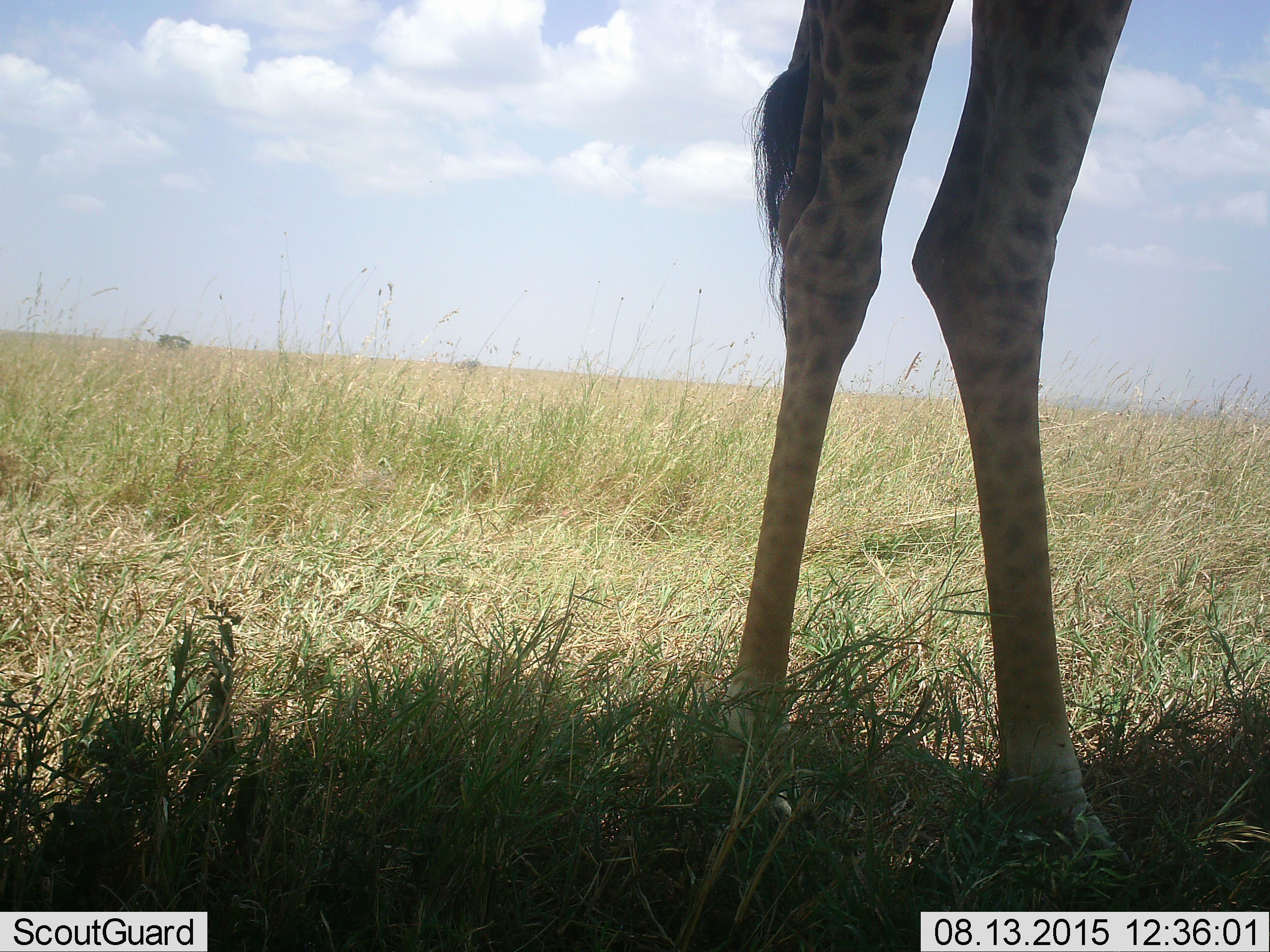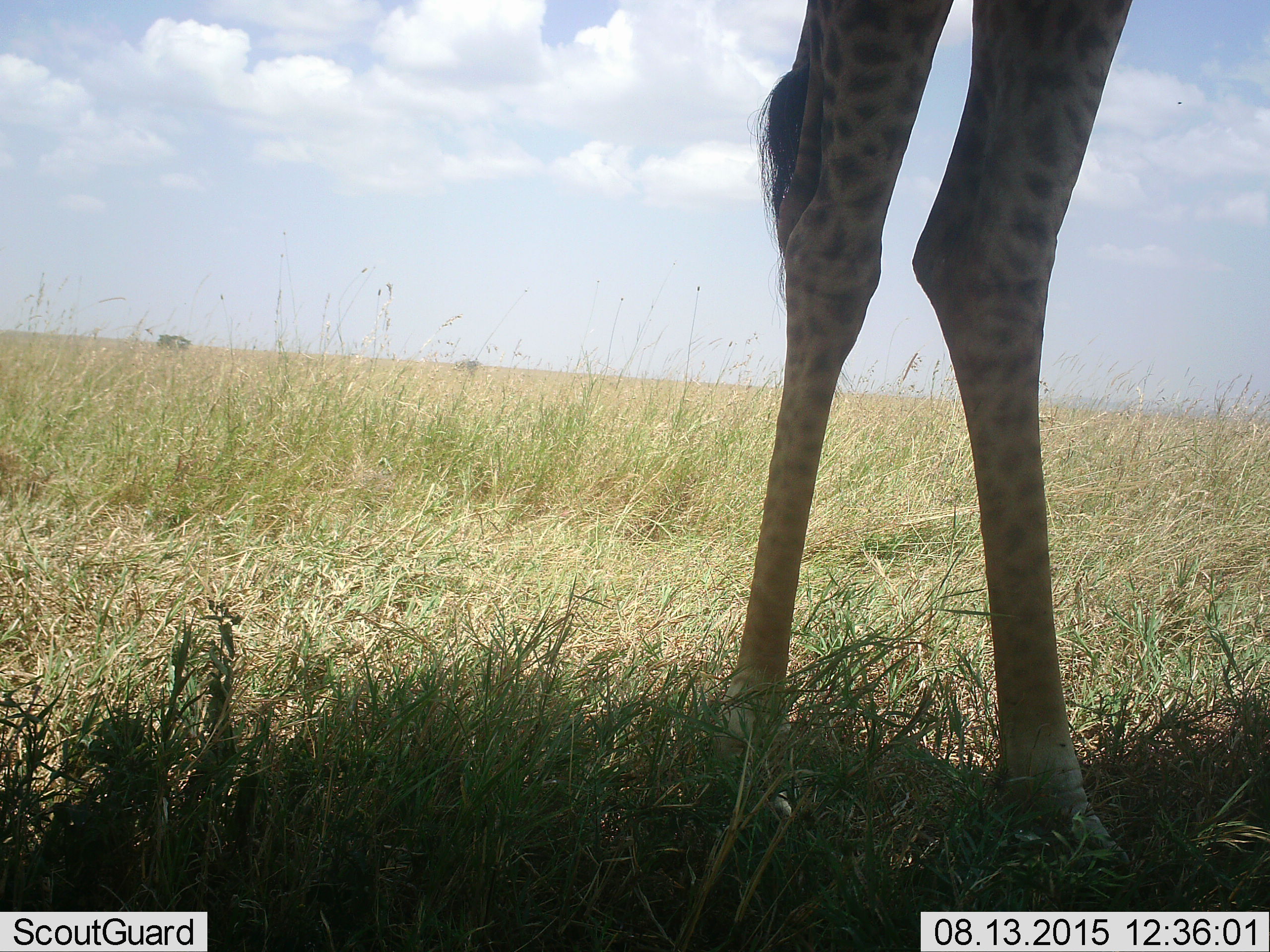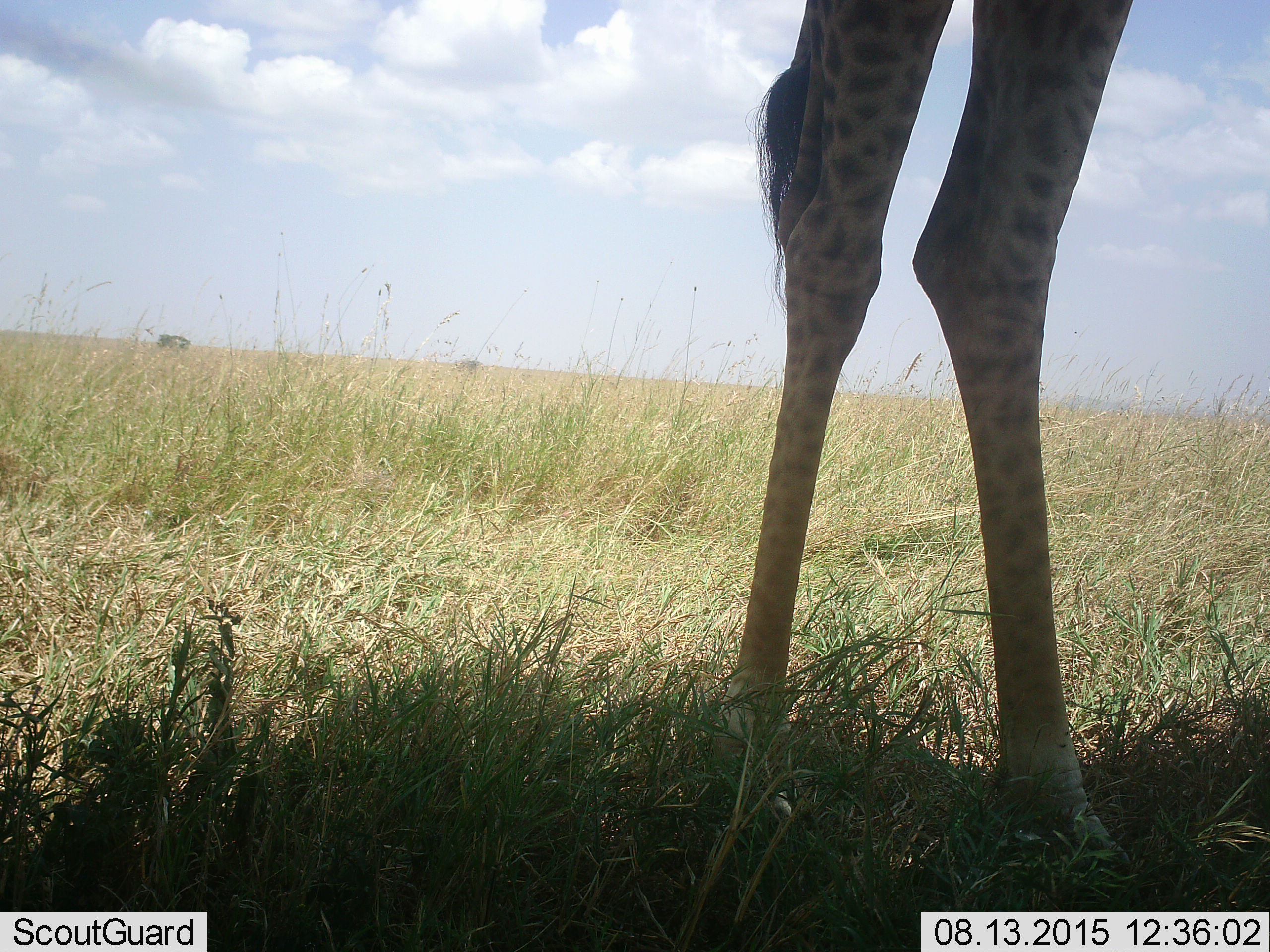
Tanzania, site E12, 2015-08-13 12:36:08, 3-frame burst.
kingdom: Animalia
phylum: Chordata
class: Mammalia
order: Artiodactyla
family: Giraffidae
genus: Giraffa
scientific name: Giraffa camelopardalis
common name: giraffe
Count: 1.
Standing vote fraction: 83%.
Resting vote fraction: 0%.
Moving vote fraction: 6%.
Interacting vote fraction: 0%.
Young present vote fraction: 0%.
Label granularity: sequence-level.